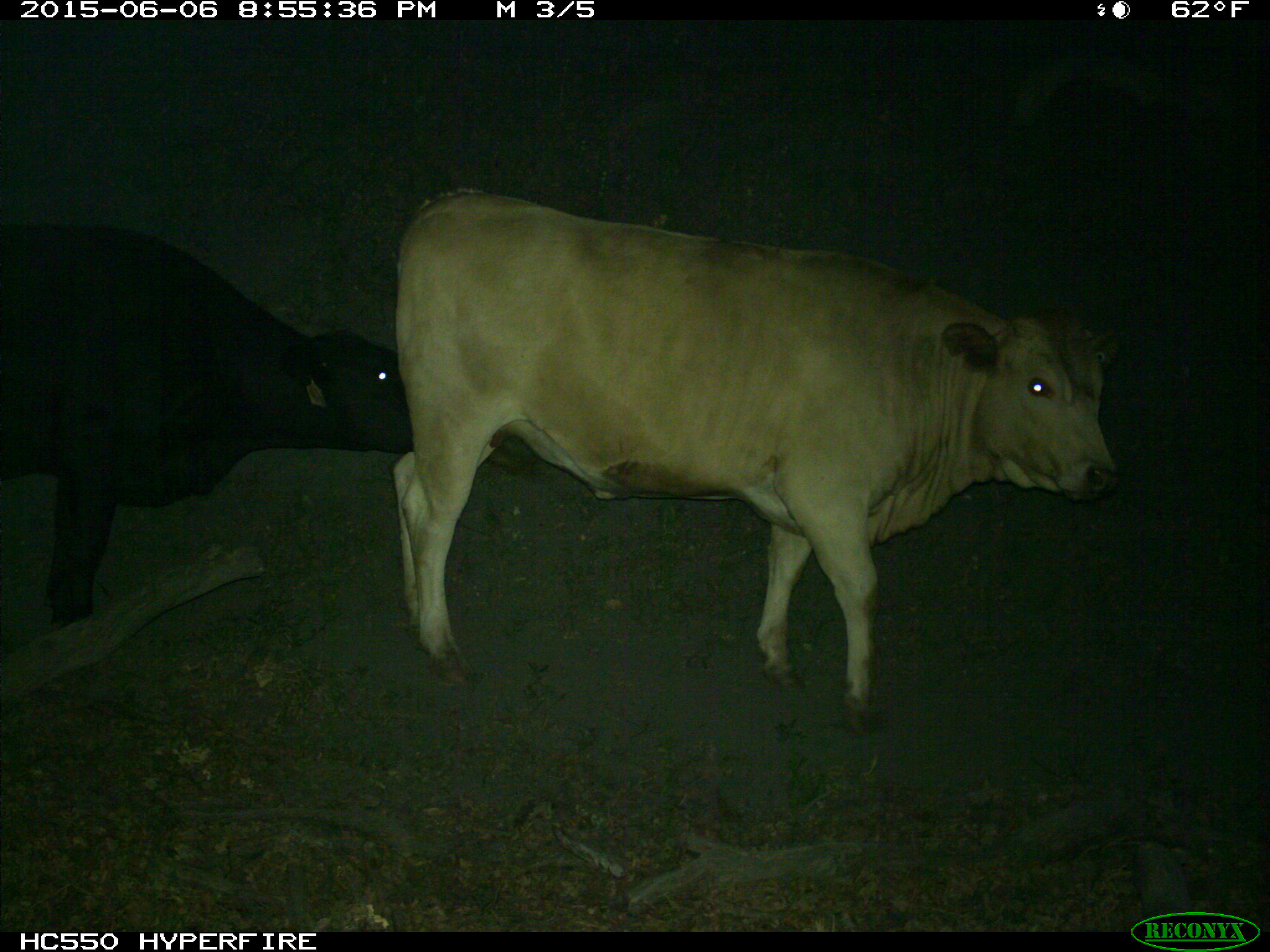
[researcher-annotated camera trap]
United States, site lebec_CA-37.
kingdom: Animalia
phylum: Chordata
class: Mammalia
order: Artiodactyla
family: Bovidae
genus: Bos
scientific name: Bos taurus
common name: domestic cow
Bos taurus (domestic cow).